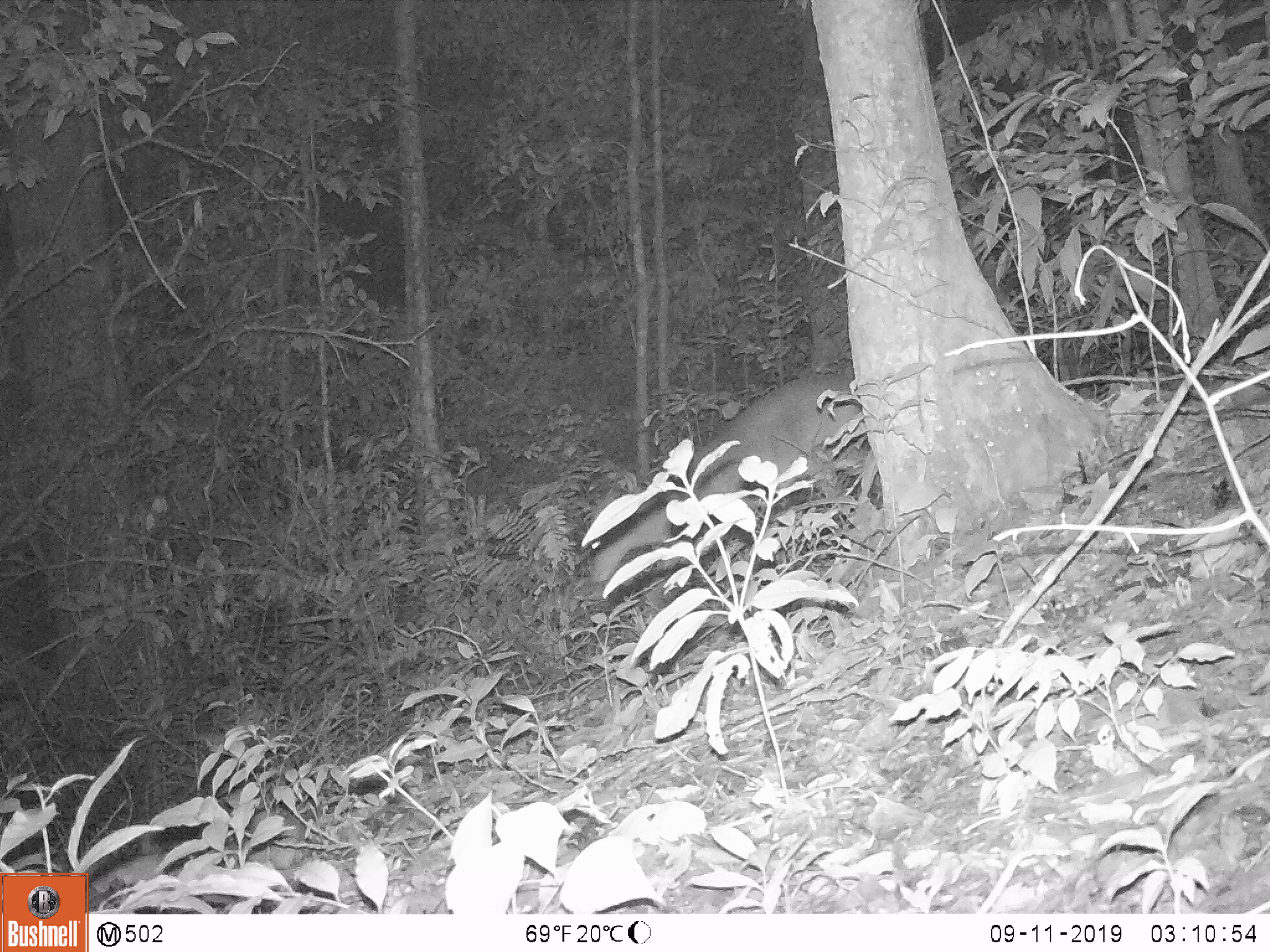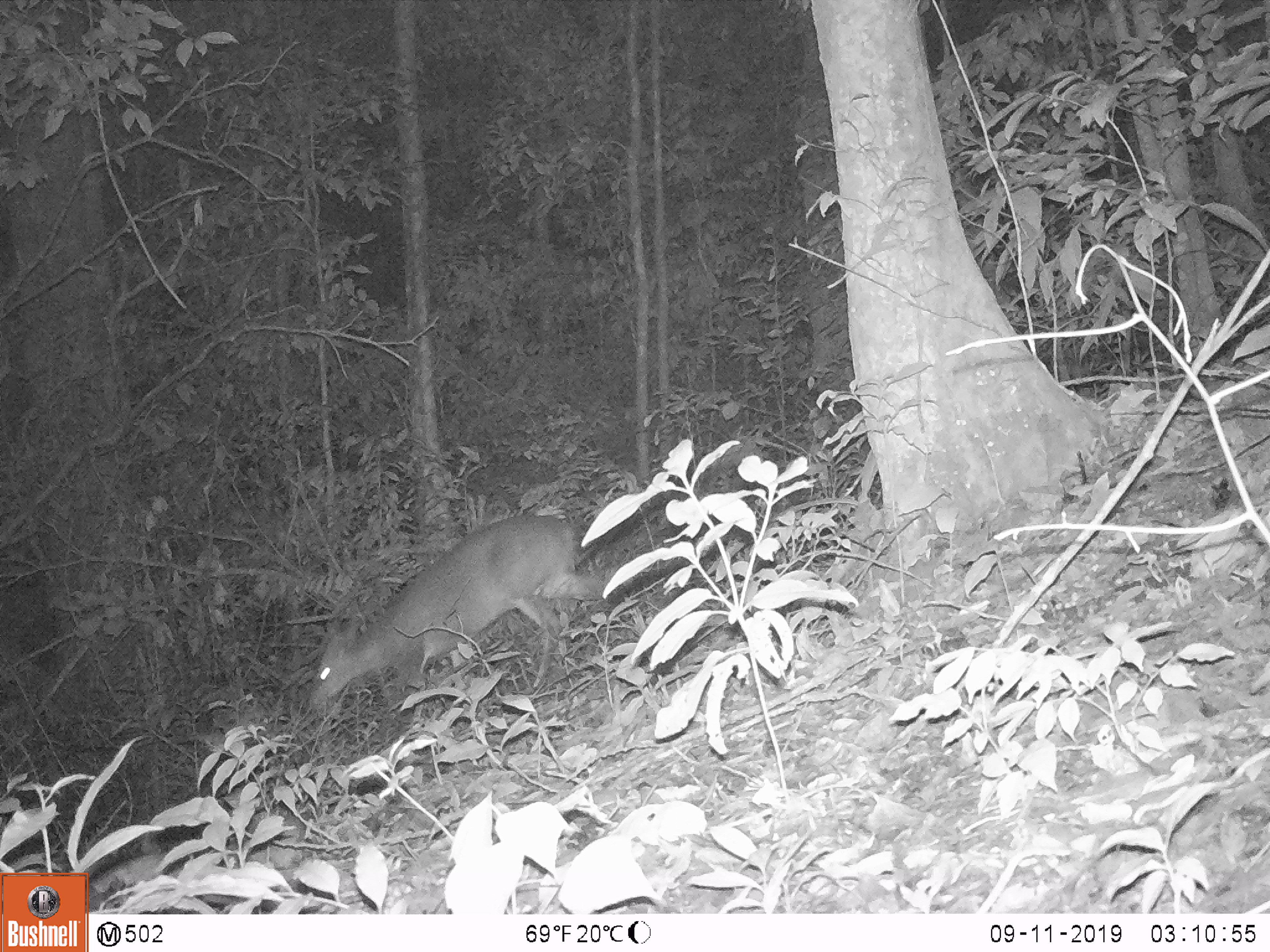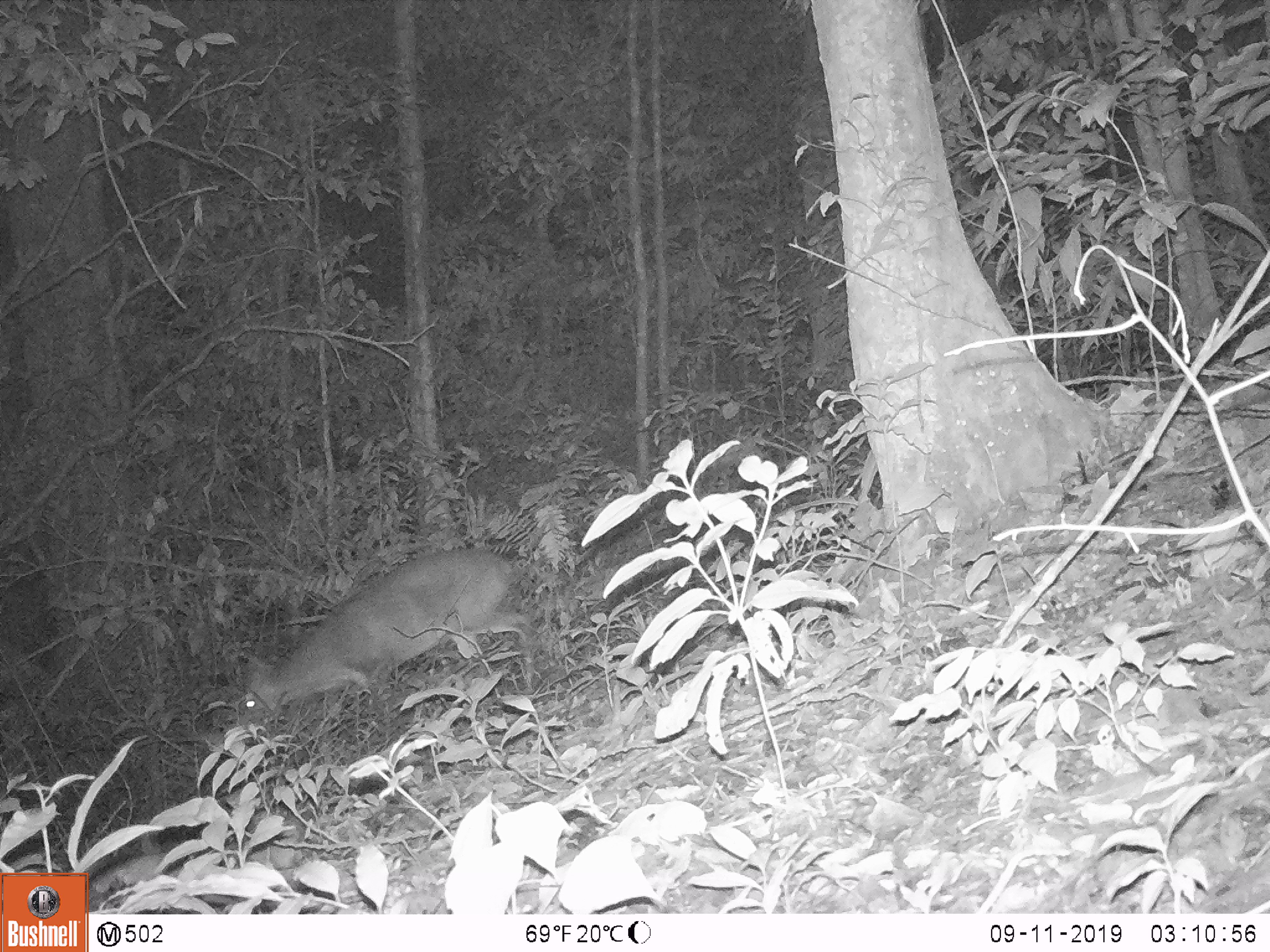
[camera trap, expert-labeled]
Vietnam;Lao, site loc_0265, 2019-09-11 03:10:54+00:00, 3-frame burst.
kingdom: Animalia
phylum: Chordata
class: Mammalia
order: Artiodactyla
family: Cervidae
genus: Muntiacus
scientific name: Muntiacus vuquangensis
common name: large-antlered muntjac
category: large antlered muntjac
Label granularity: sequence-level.